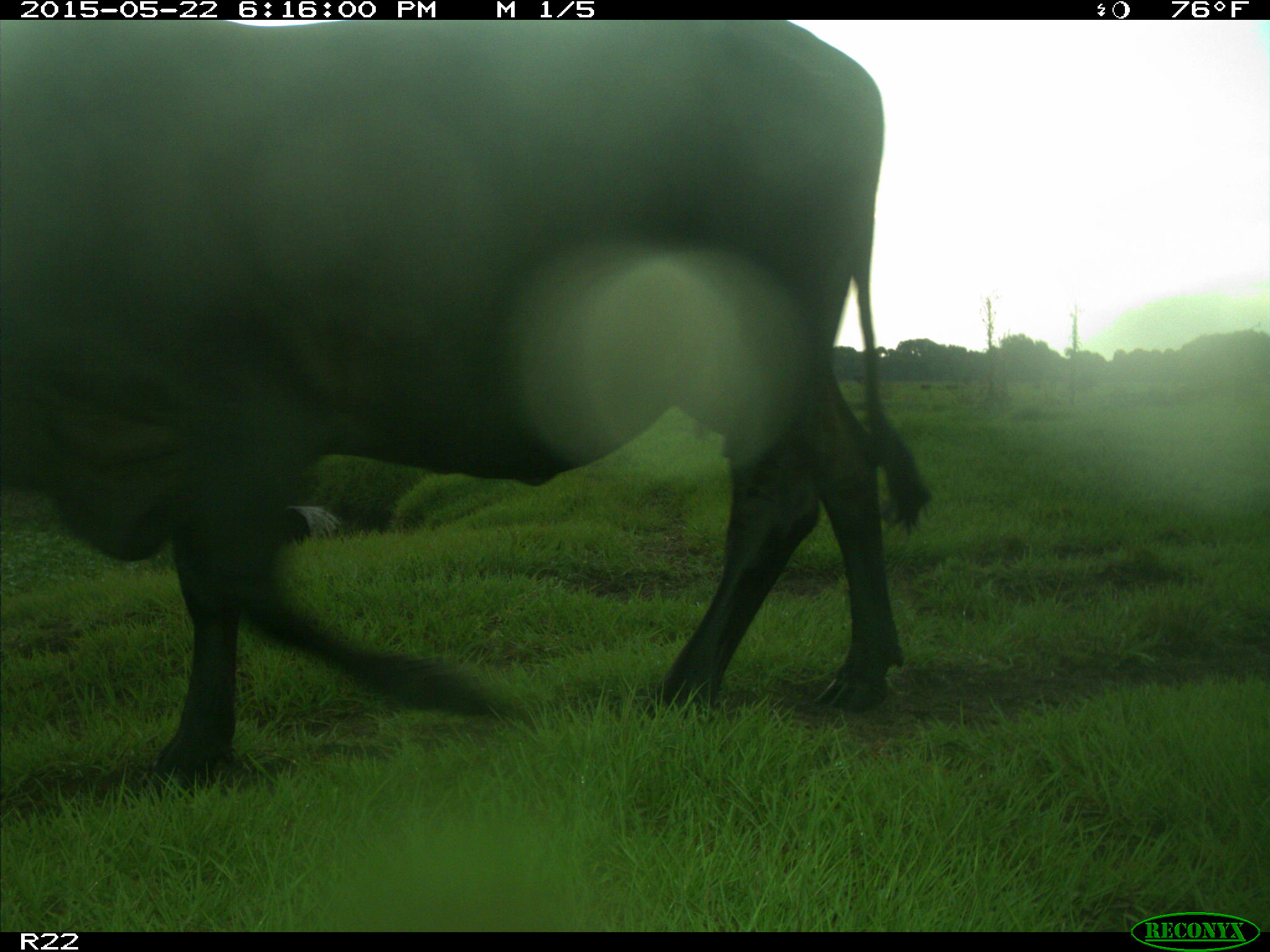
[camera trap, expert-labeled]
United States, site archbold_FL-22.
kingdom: Animalia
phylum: Chordata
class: Mammalia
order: Artiodactyla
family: Bovidae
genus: Bos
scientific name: Bos taurus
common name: domestic cow